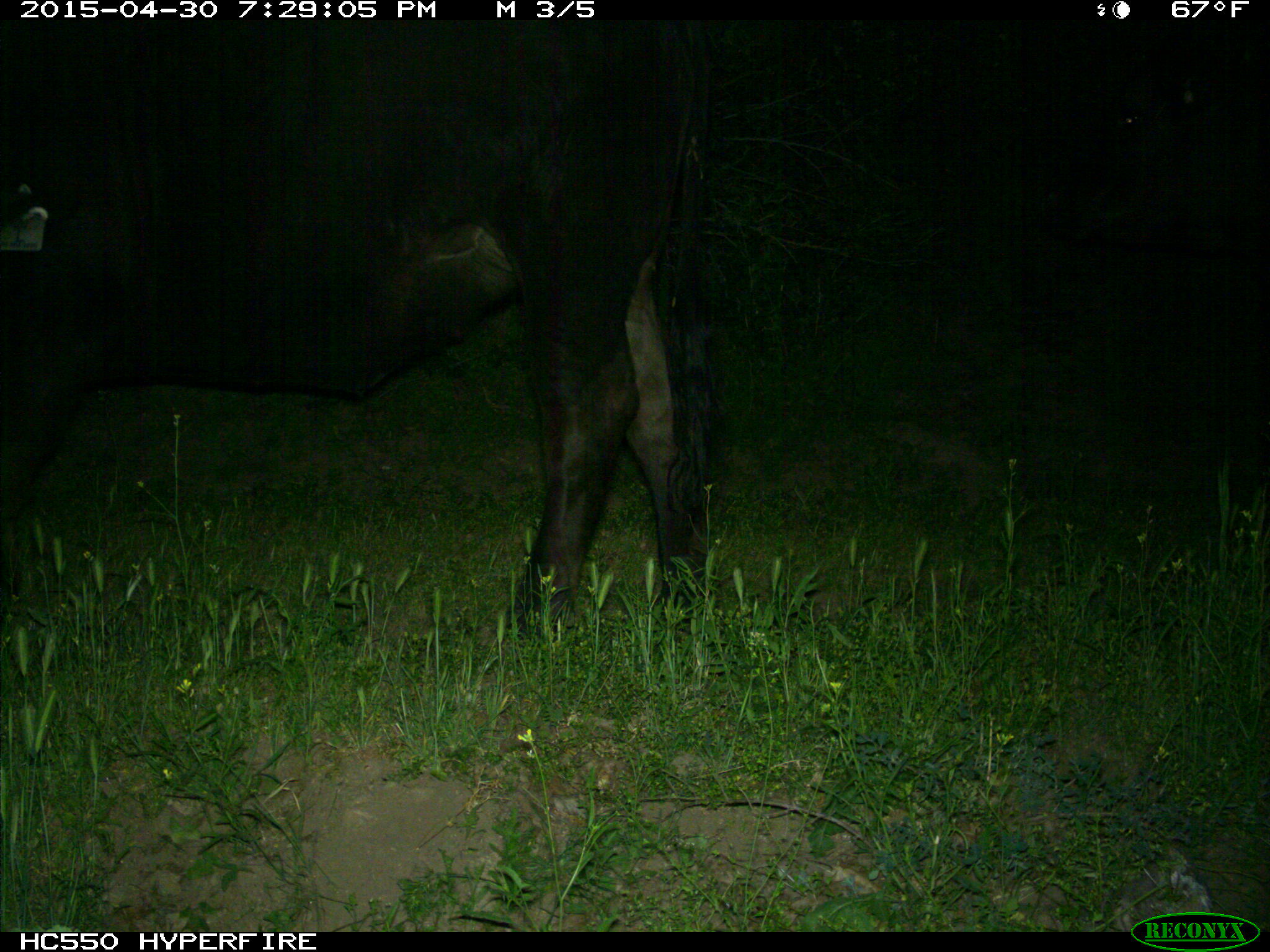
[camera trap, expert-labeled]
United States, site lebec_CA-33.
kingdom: Animalia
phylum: Chordata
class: Mammalia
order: Artiodactyla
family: Bovidae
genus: Bos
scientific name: Bos taurus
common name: domestic cow